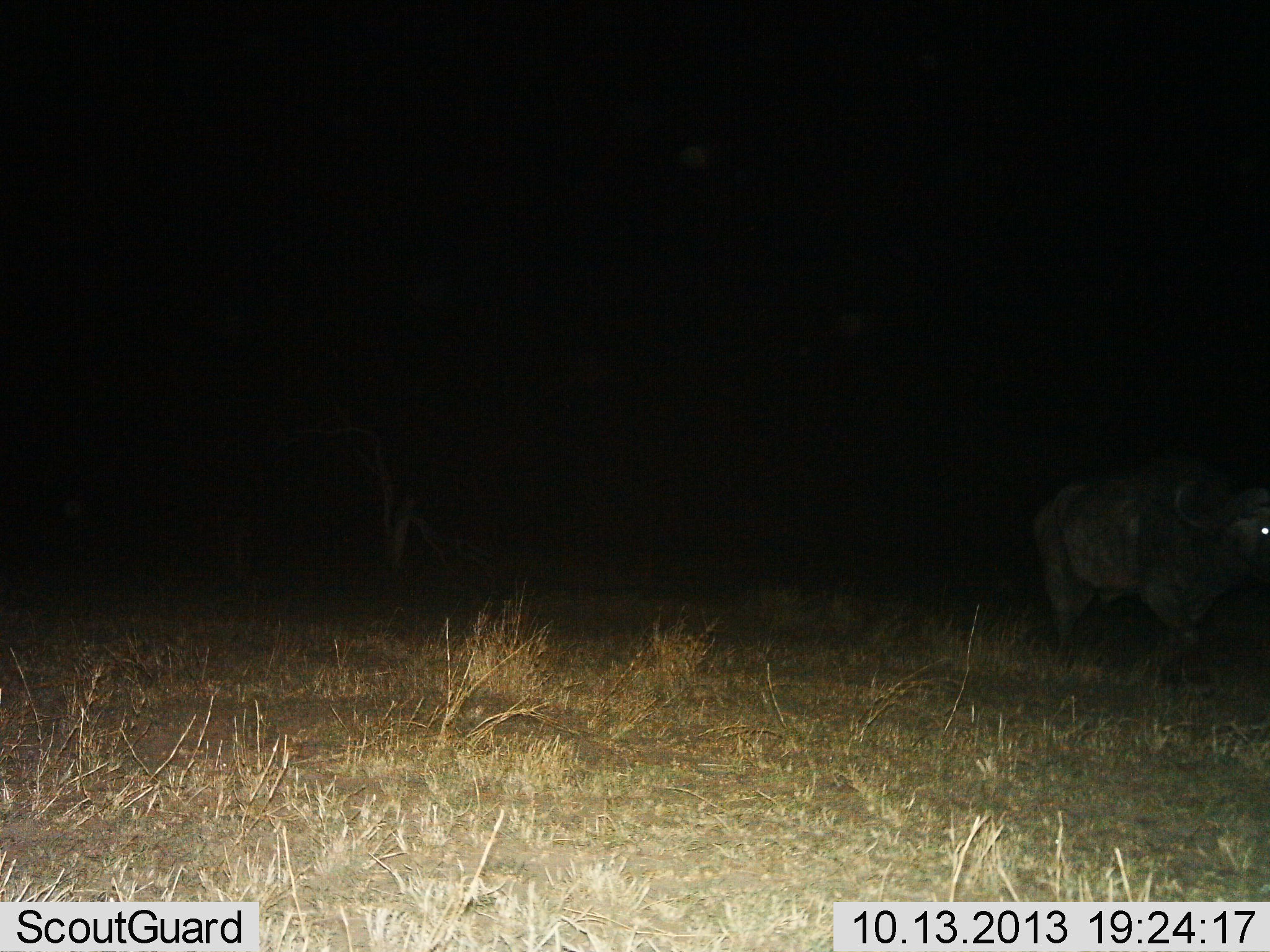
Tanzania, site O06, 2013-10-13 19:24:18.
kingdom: Animalia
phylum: Chordata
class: Mammalia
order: Artiodactyla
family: Bovidae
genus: Syncerus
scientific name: Syncerus caffer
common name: cape buffalo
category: buffalo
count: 1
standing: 38%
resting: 4%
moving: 65%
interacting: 0%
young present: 0%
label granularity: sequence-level